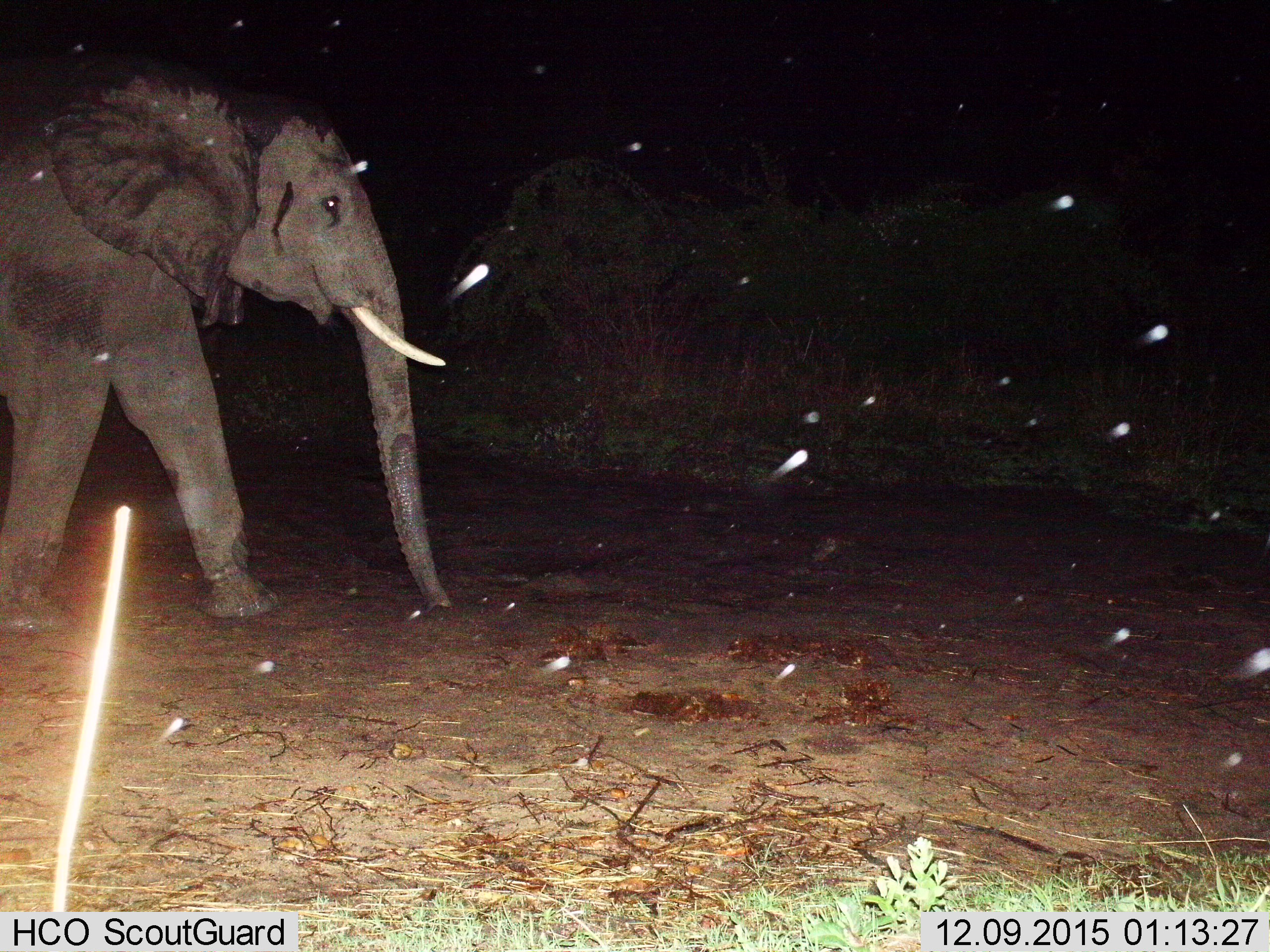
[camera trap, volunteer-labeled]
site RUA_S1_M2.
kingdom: Animalia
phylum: Chordata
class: Mammalia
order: Proboscidea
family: Elephantidae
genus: Loxodonta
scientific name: Loxodonta africana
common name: african bush elephant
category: elephant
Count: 1.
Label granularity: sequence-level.